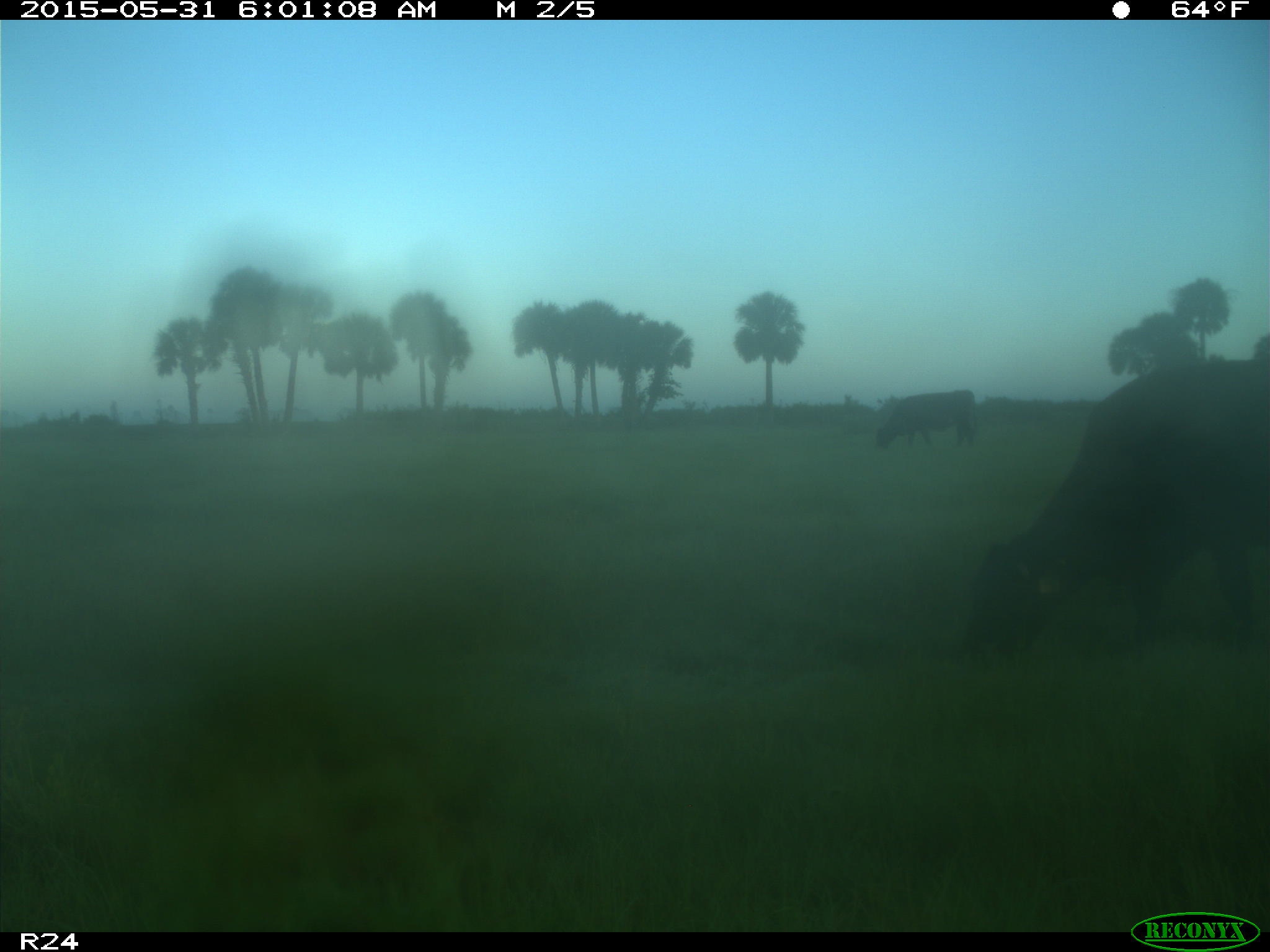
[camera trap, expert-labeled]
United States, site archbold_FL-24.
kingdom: Animalia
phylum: Chordata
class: Mammalia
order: Artiodactyla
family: Bovidae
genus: Bos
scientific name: Bos taurus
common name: domestic cow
Bos taurus (domestic cow).